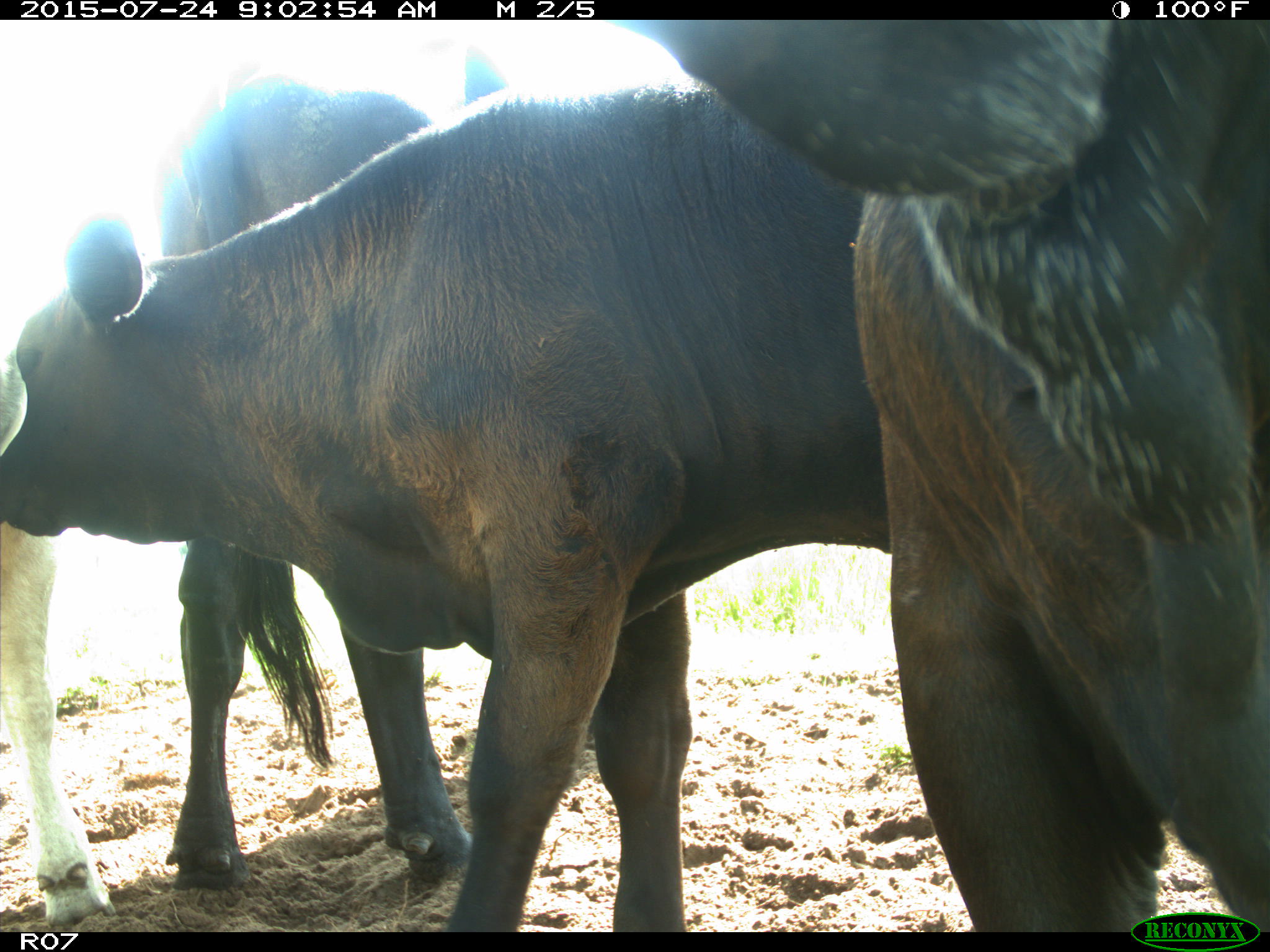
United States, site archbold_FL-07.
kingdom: Animalia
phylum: Chordata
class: Mammalia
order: Artiodactyla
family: Bovidae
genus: Bos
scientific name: Bos taurus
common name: domestic cow